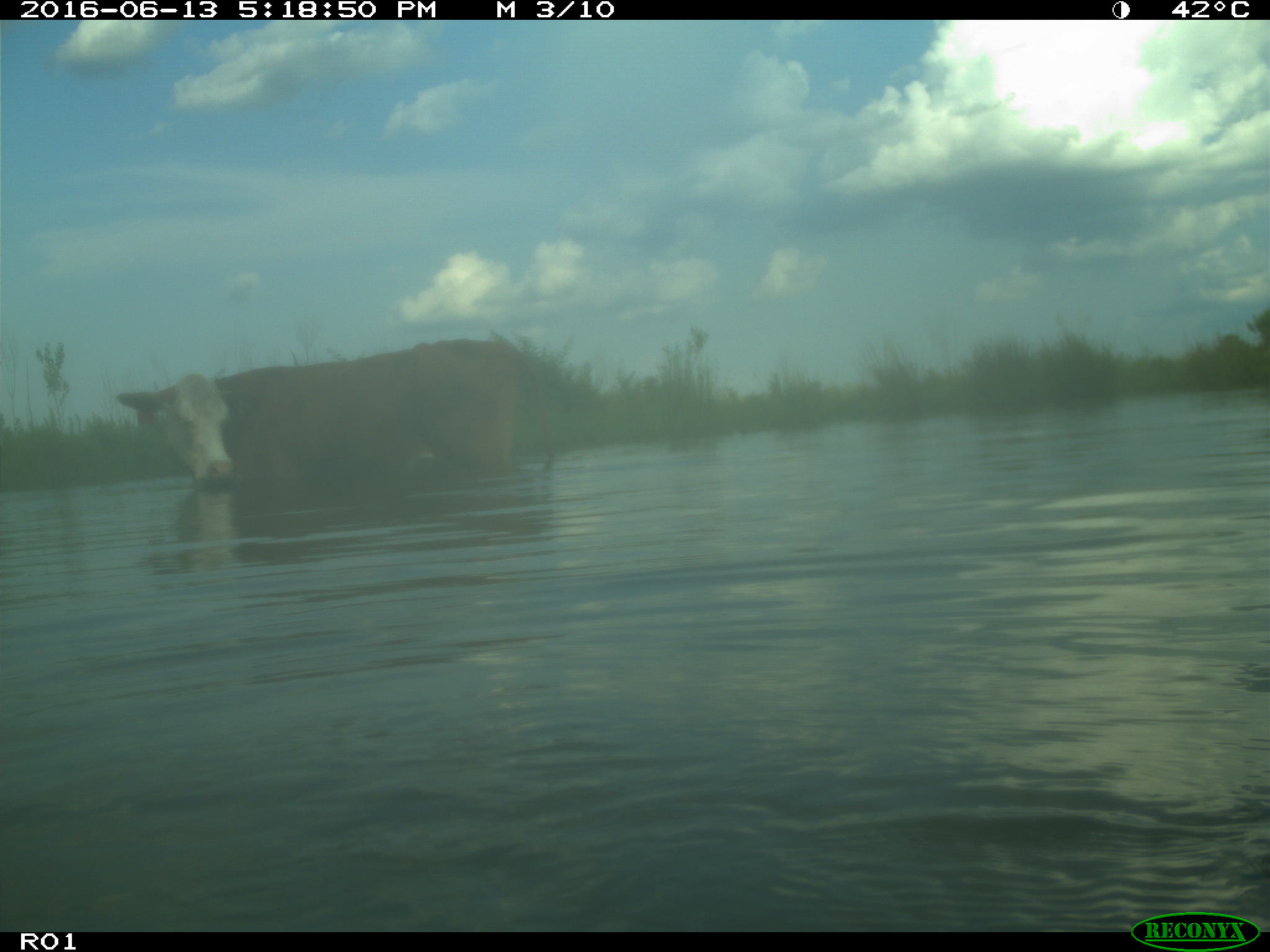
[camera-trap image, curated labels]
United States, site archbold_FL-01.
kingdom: Animalia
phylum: Chordata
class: Mammalia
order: Artiodactyla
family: Bovidae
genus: Bos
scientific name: Bos taurus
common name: domestic cow